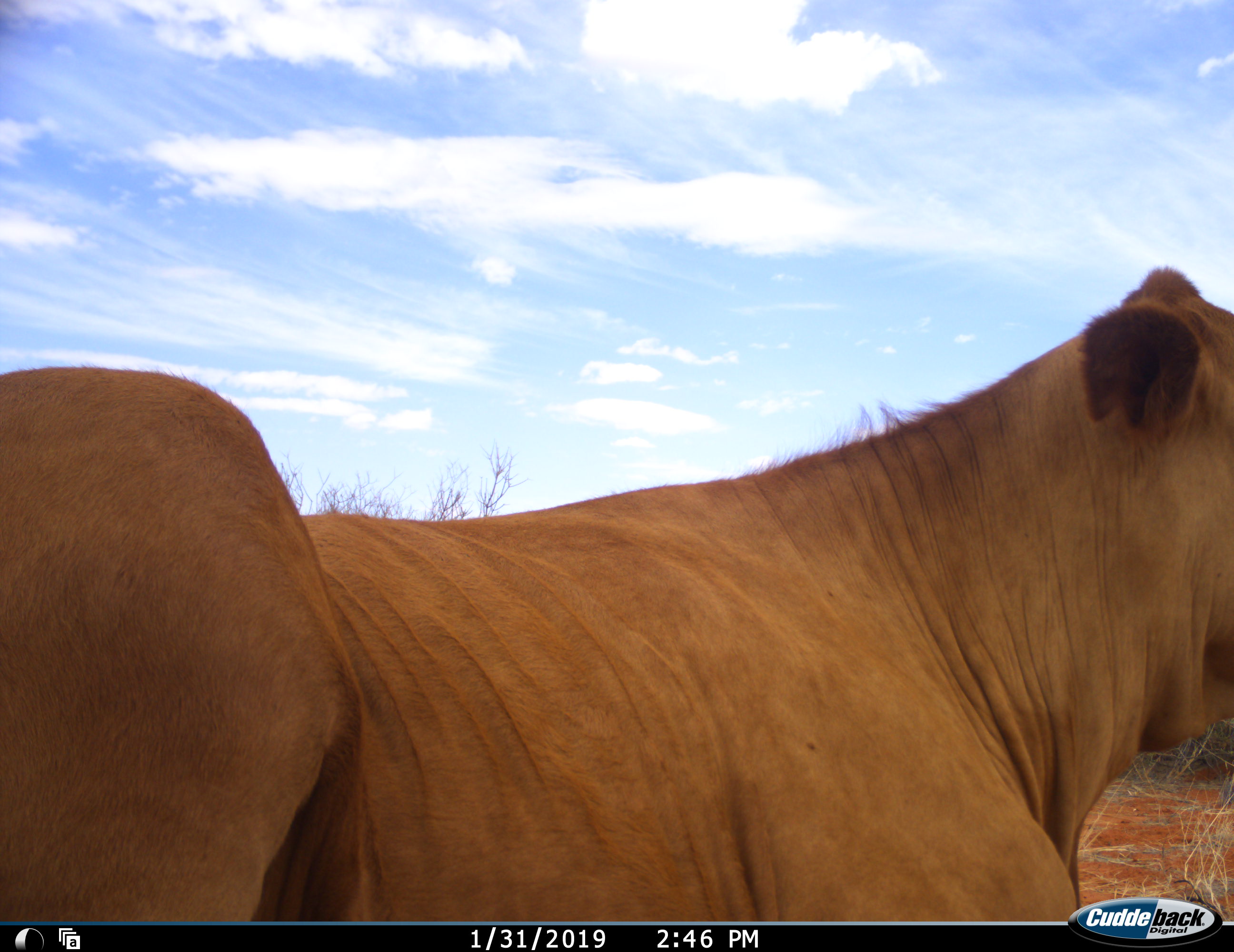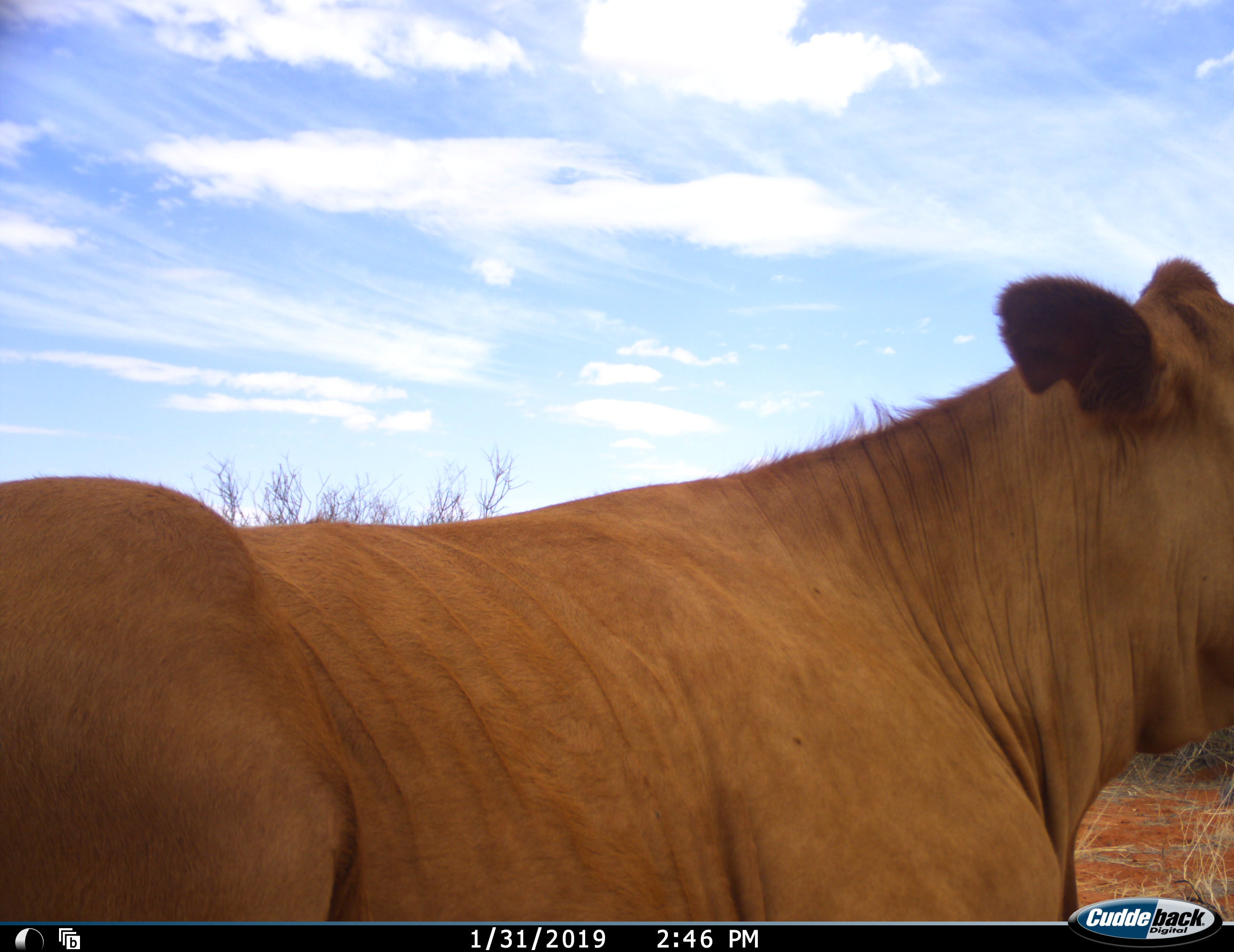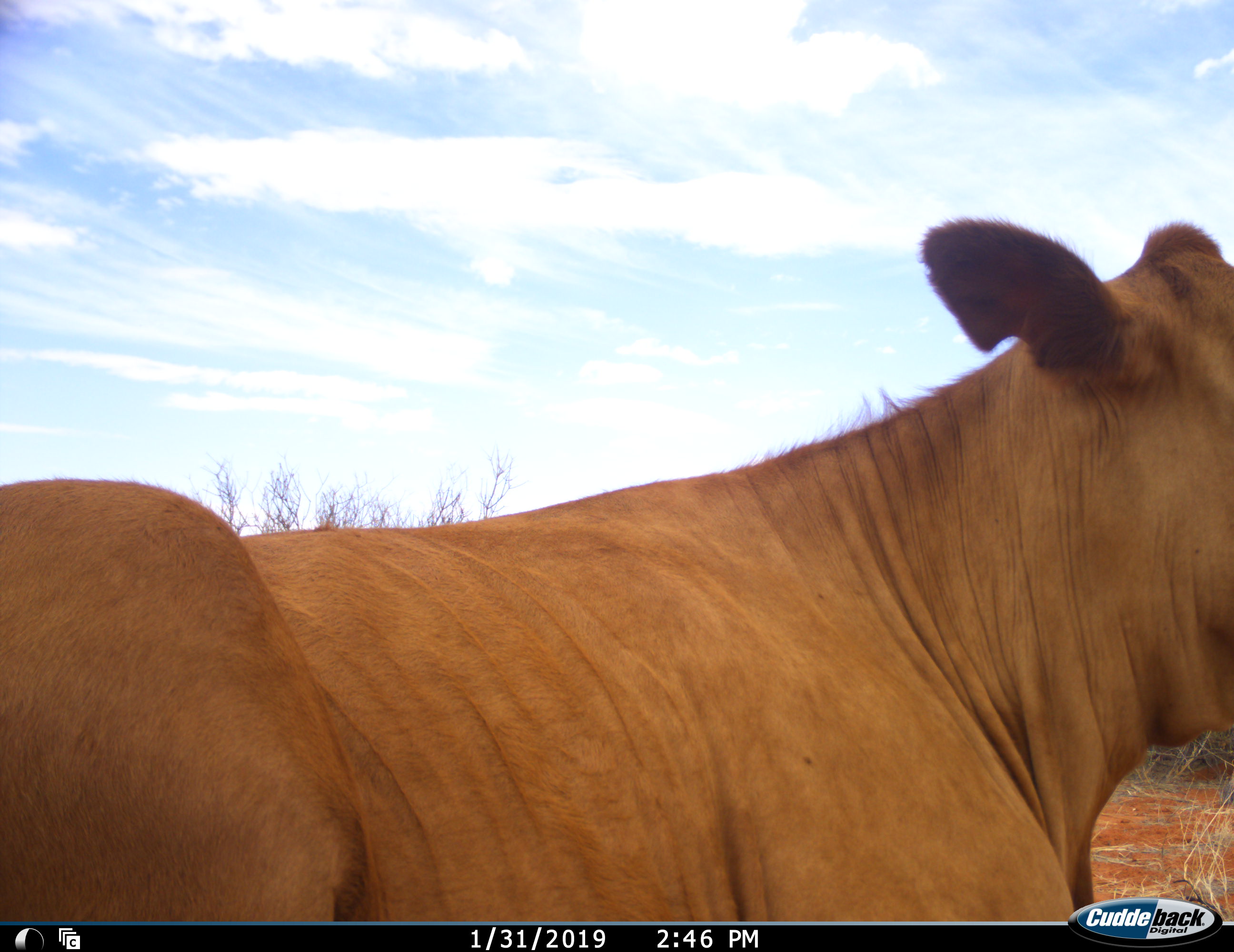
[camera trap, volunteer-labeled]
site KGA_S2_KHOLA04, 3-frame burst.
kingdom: Animalia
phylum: Chordata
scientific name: Vertebrata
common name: domestic animal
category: domesticanimal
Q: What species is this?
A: Domesticanimal (domestic animal) (Vertebrata).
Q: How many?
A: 1.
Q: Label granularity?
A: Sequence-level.